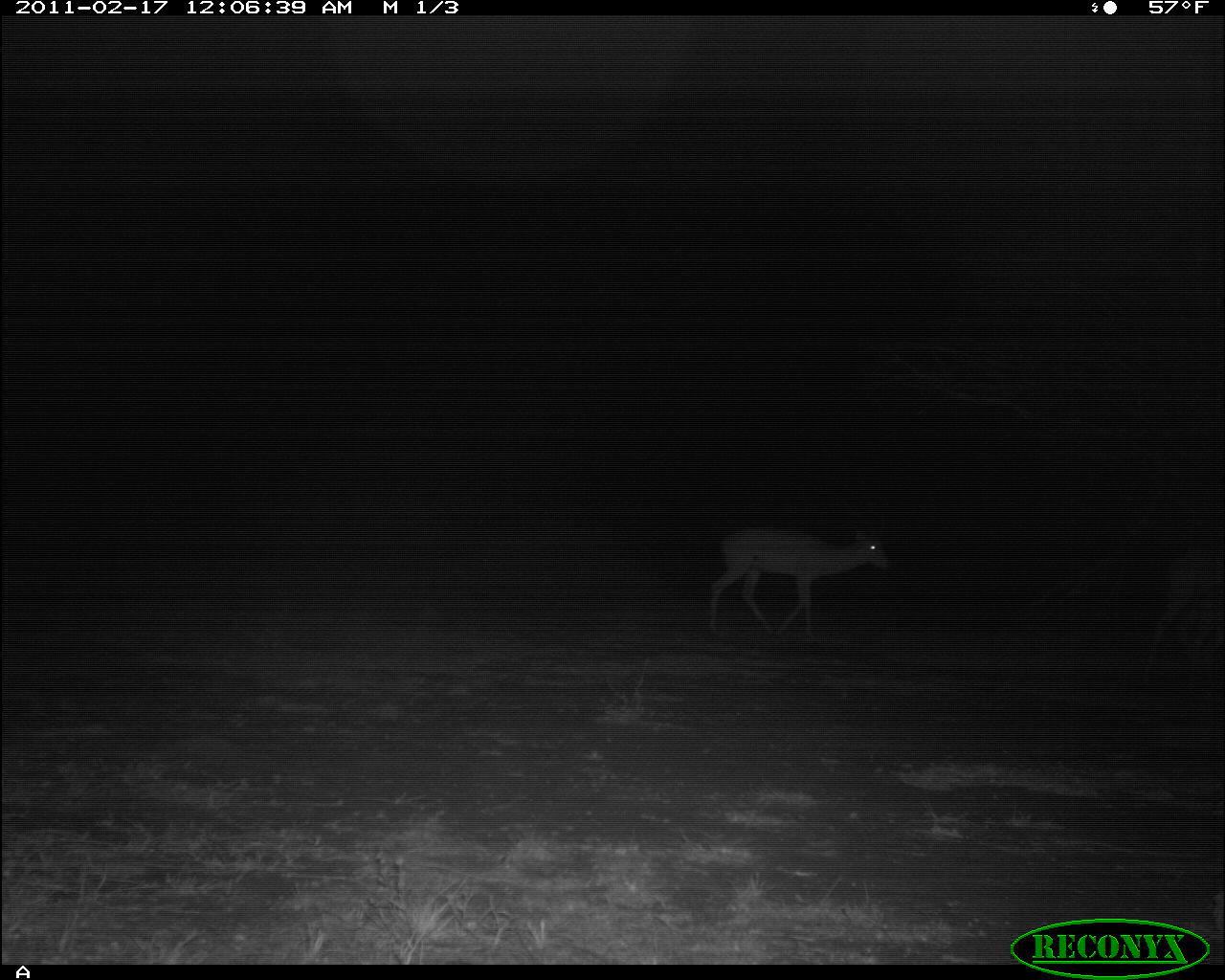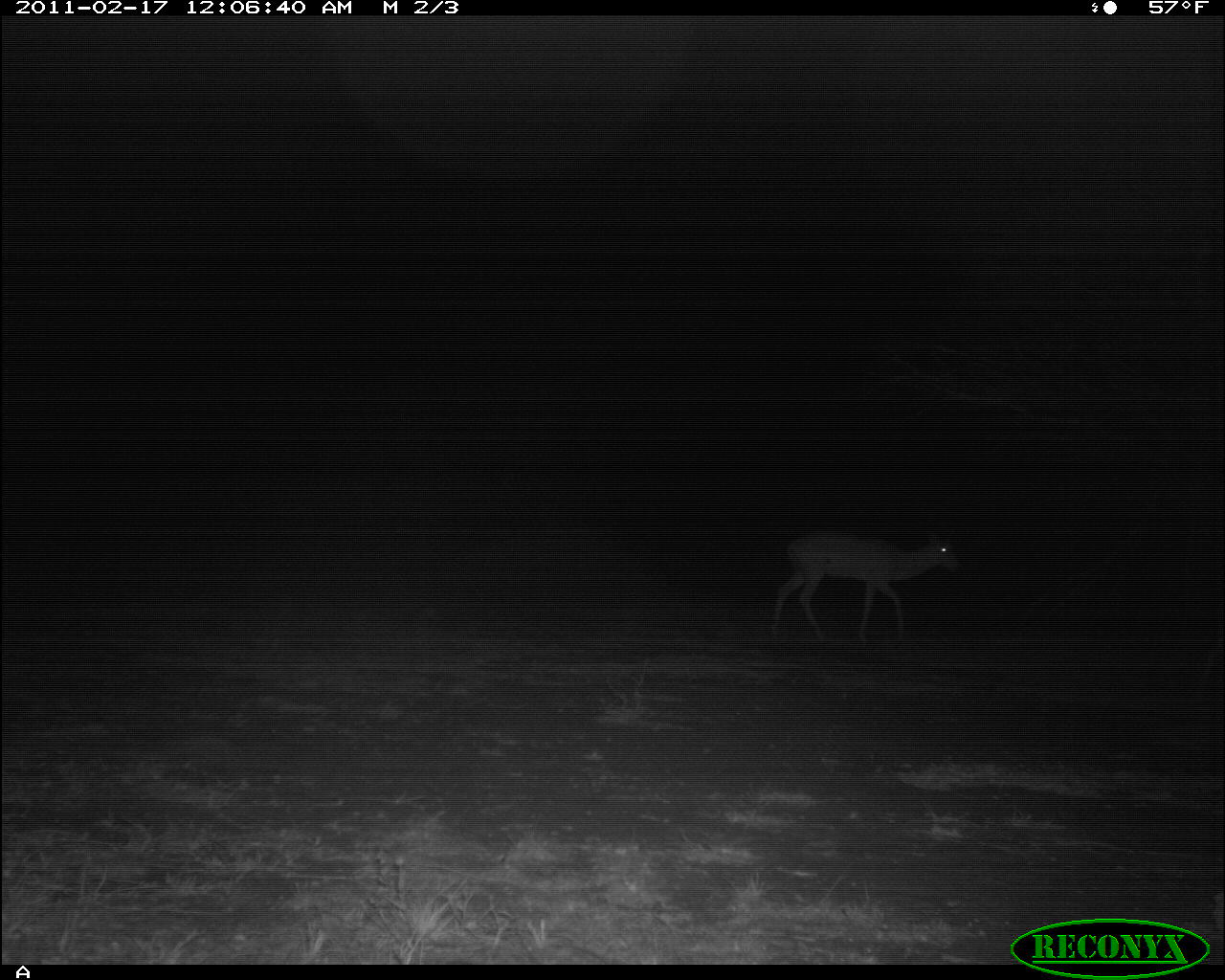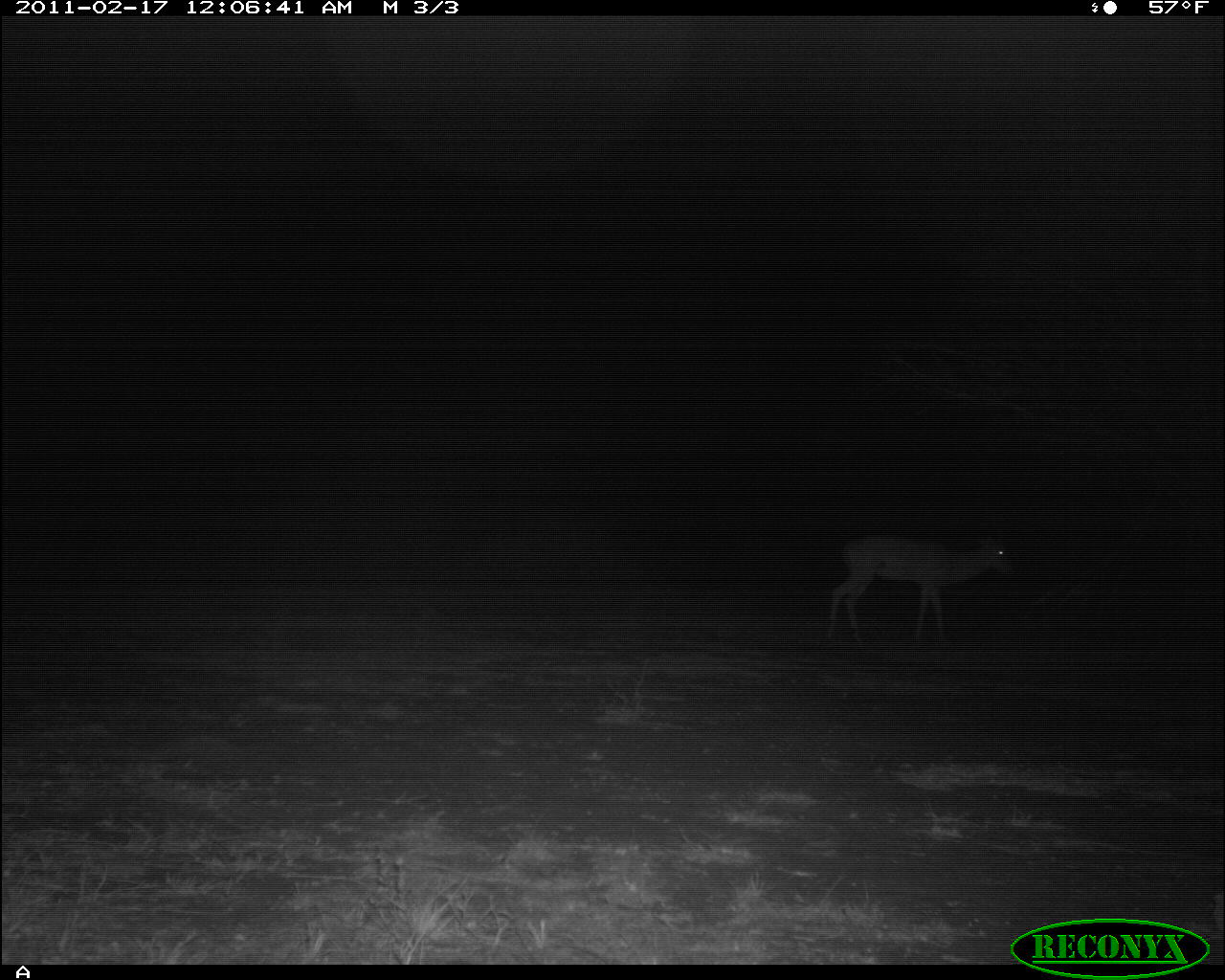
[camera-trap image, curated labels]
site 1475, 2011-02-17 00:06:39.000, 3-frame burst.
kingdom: Animalia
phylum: Chordata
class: Mammalia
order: Artiodactyla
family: Bovidae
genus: Aepyceros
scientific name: Aepyceros melampus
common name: impala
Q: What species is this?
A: Aepyceros melampus (impala).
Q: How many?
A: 2.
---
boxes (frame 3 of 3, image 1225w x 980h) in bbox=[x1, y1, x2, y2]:
aepyceros melampus: bbox=[827, 532, 1008, 644]